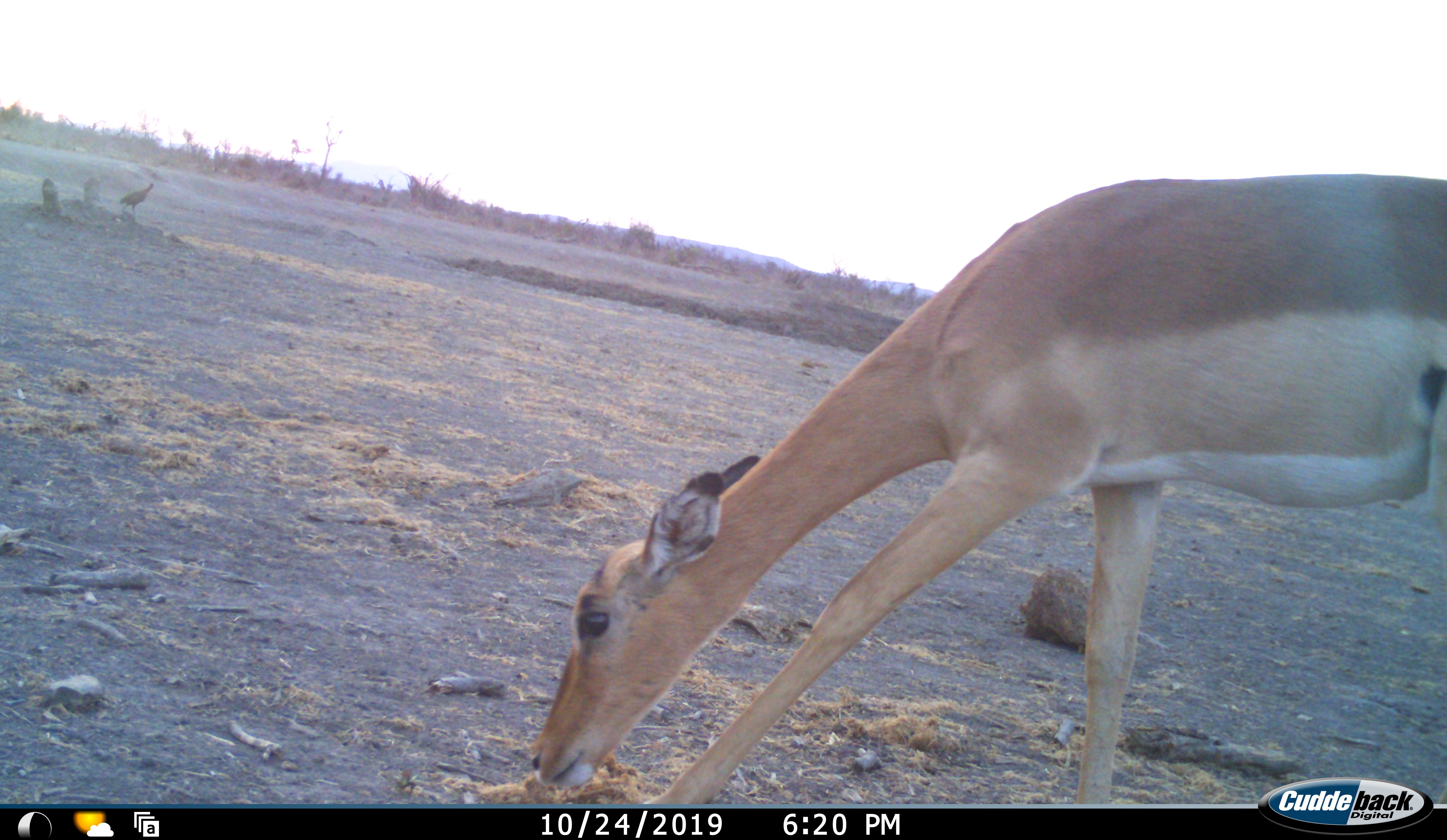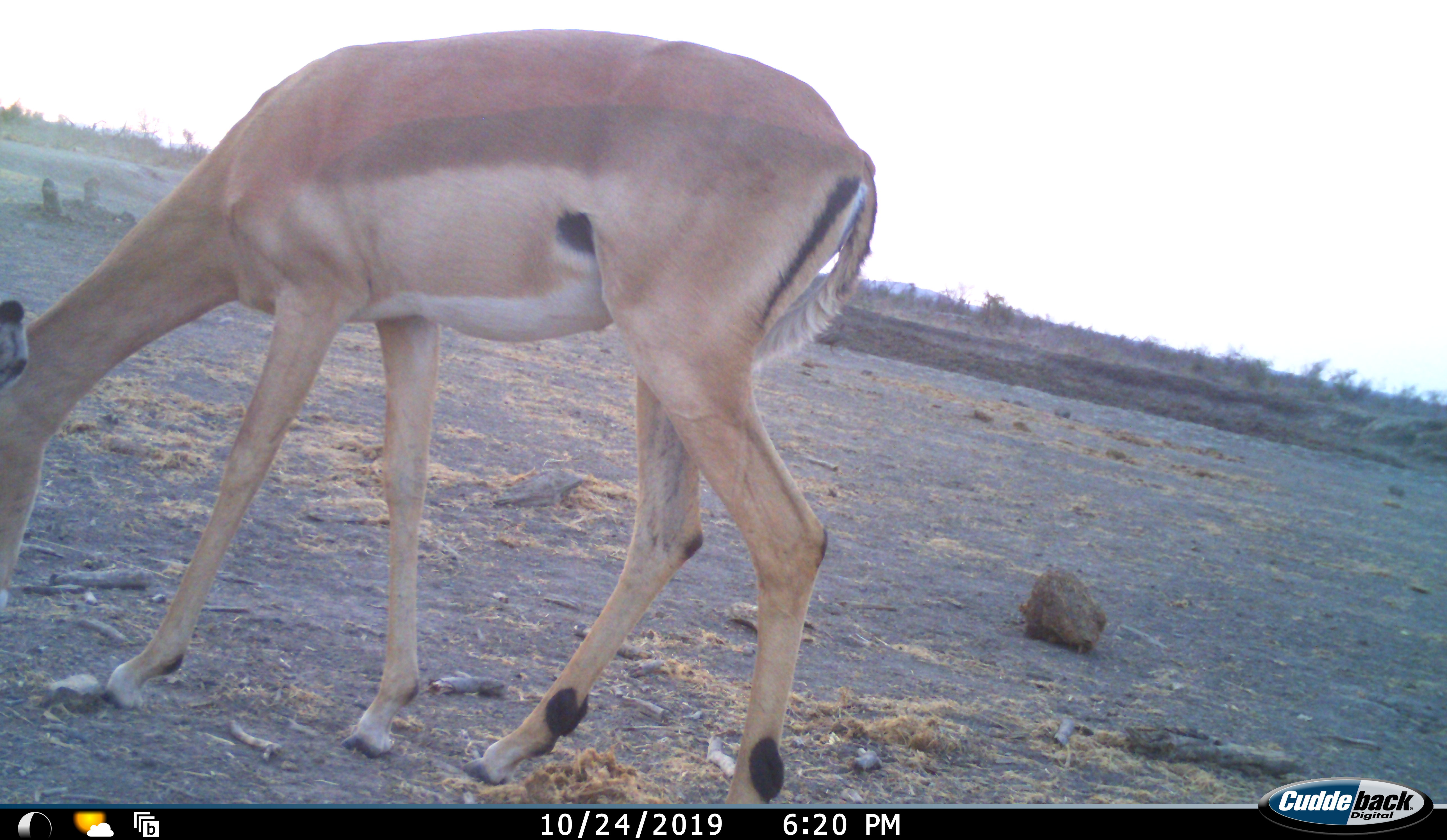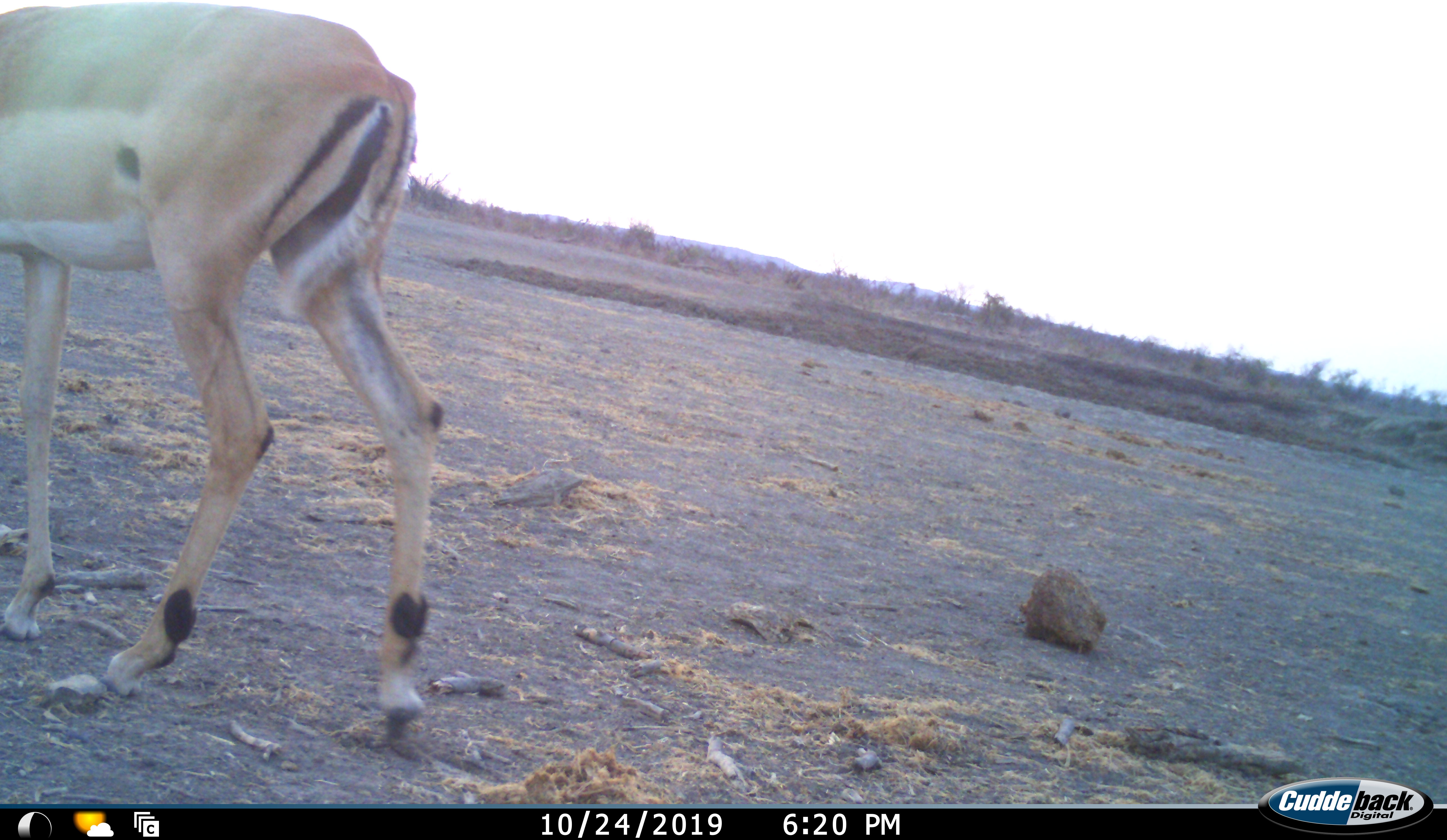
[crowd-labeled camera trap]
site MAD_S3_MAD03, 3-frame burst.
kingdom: Animalia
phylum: Chordata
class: Mammalia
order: Artiodactyla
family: Bovidae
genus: Aepyceros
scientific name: Aepyceros melampus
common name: impala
Impala (Aepyceros melampus), count 1. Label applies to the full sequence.